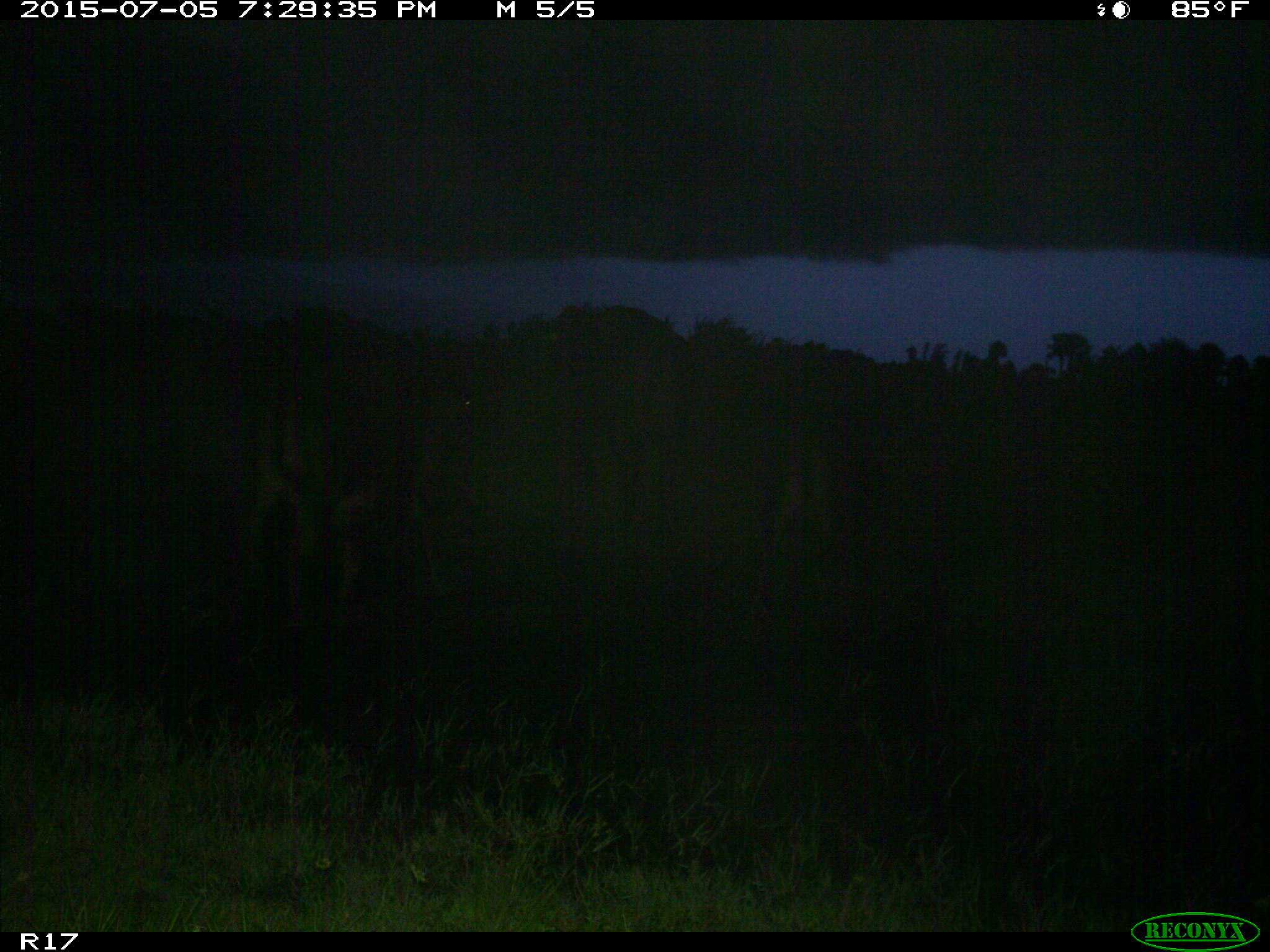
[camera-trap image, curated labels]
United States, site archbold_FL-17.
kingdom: Animalia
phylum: Chordata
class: Mammalia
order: Artiodactyla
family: Bovidae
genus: Bos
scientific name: Bos taurus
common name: domestic cow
Bos taurus (domestic cow).